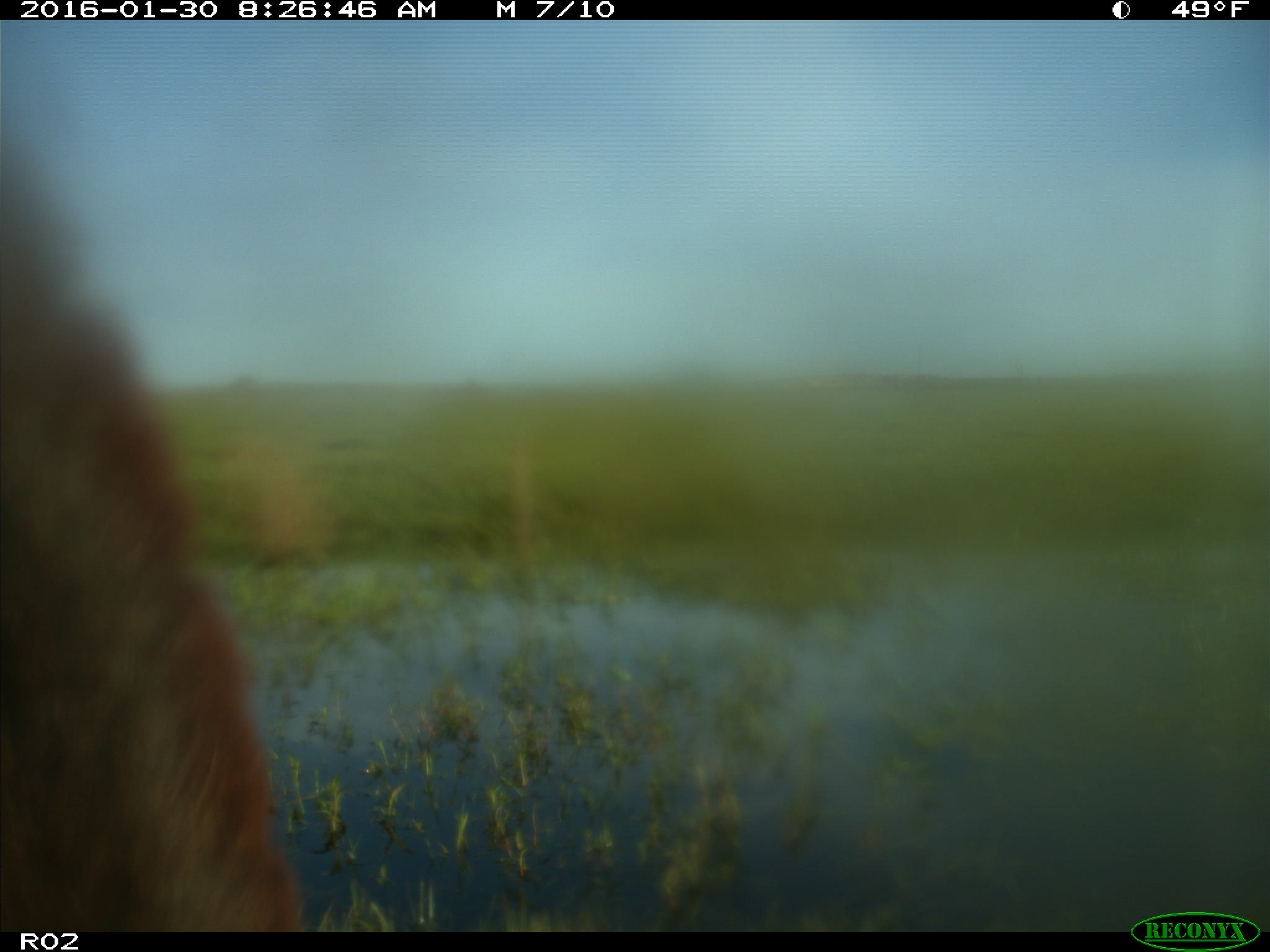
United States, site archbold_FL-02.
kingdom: Animalia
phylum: Chordata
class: Mammalia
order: Artiodactyla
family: Bovidae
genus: Bos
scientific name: Bos taurus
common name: domestic cow